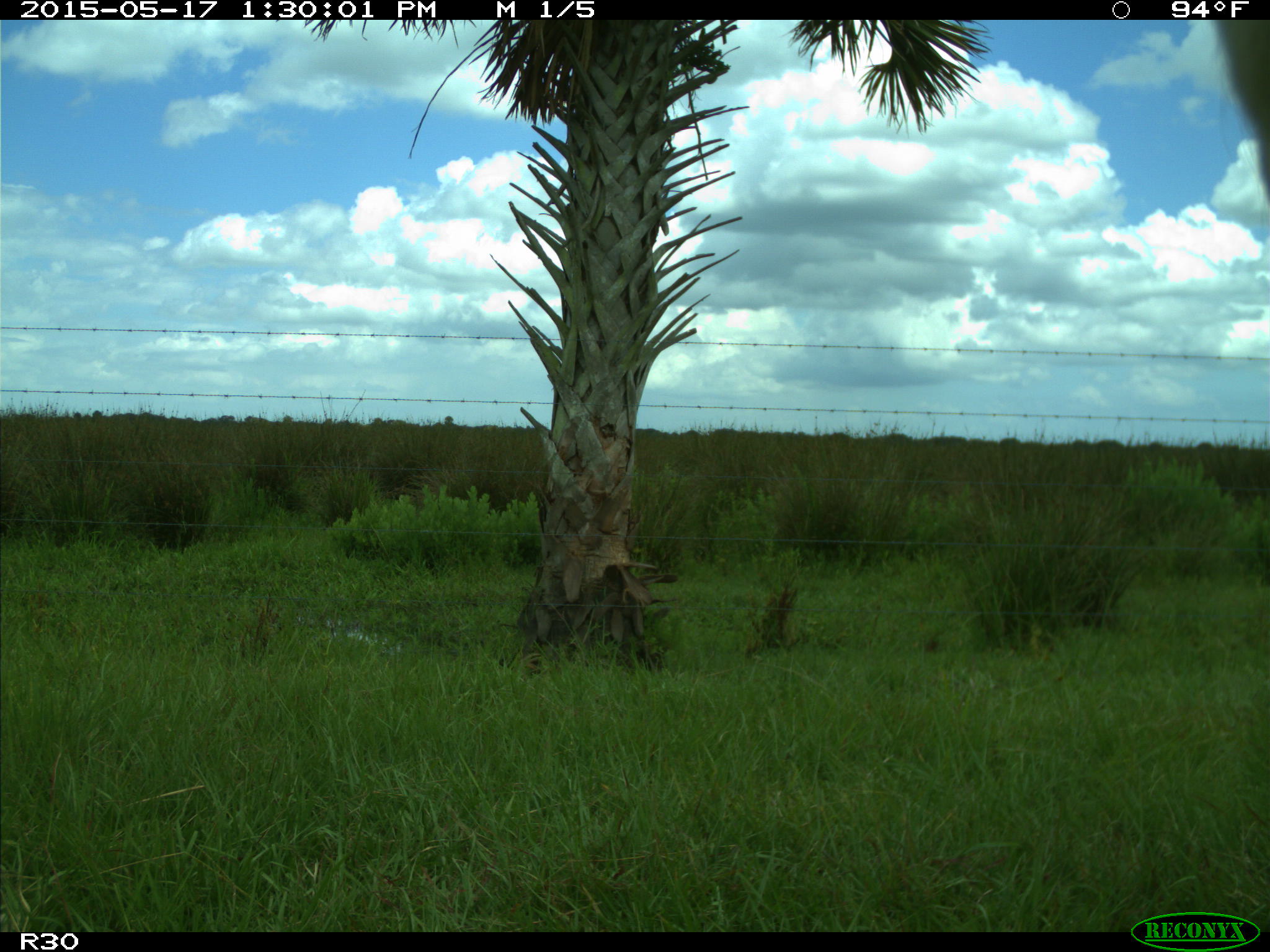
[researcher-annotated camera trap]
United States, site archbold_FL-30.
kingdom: Animalia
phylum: Chordata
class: Mammalia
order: Artiodactyla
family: Bovidae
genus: Bos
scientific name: Bos taurus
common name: domestic cow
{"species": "Bos taurus (domestic cow)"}